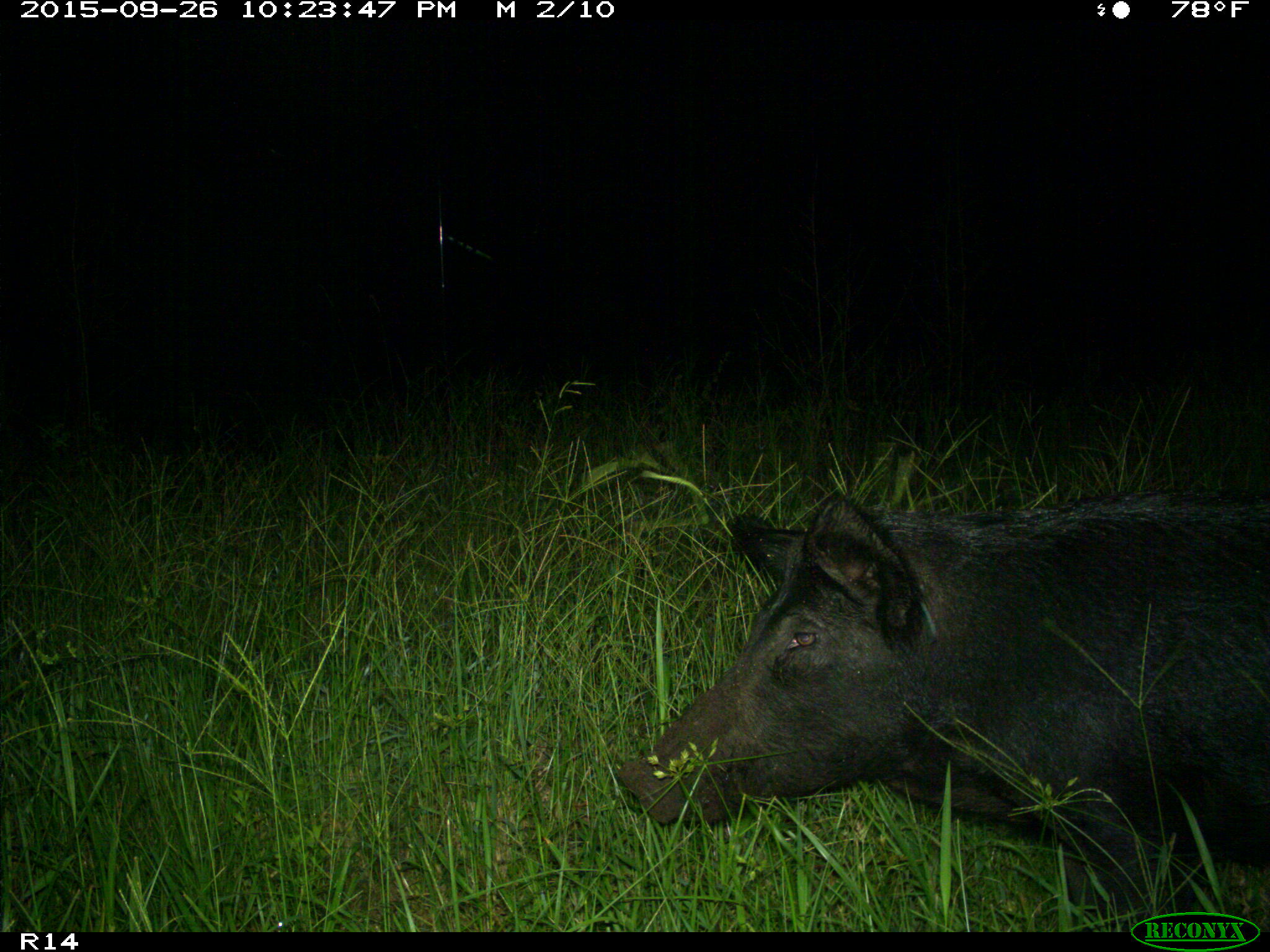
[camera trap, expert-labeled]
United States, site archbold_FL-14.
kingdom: Animalia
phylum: Chordata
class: Mammalia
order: Artiodactyla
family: Suidae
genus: Sus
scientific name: Sus scrofa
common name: wild boar